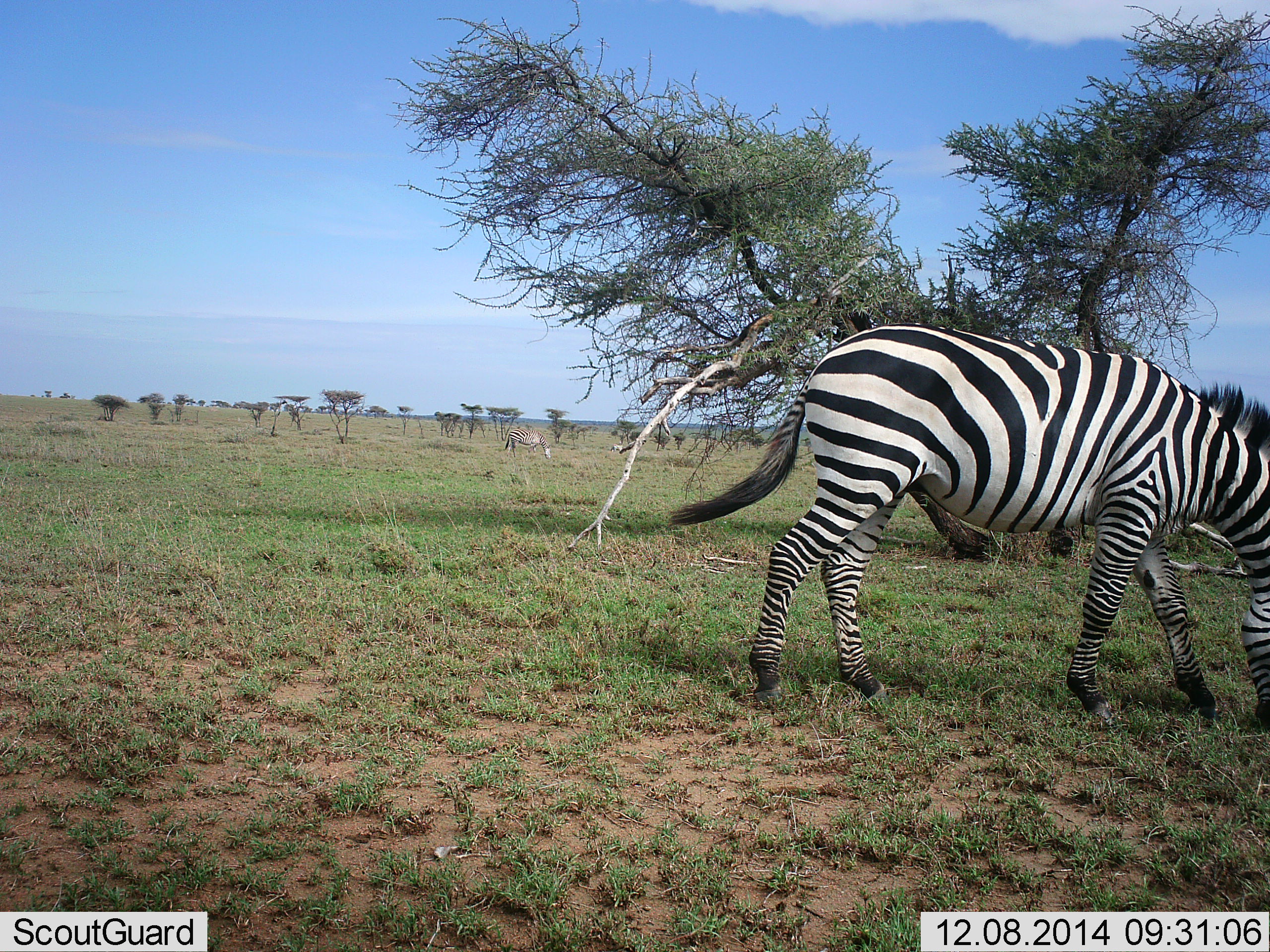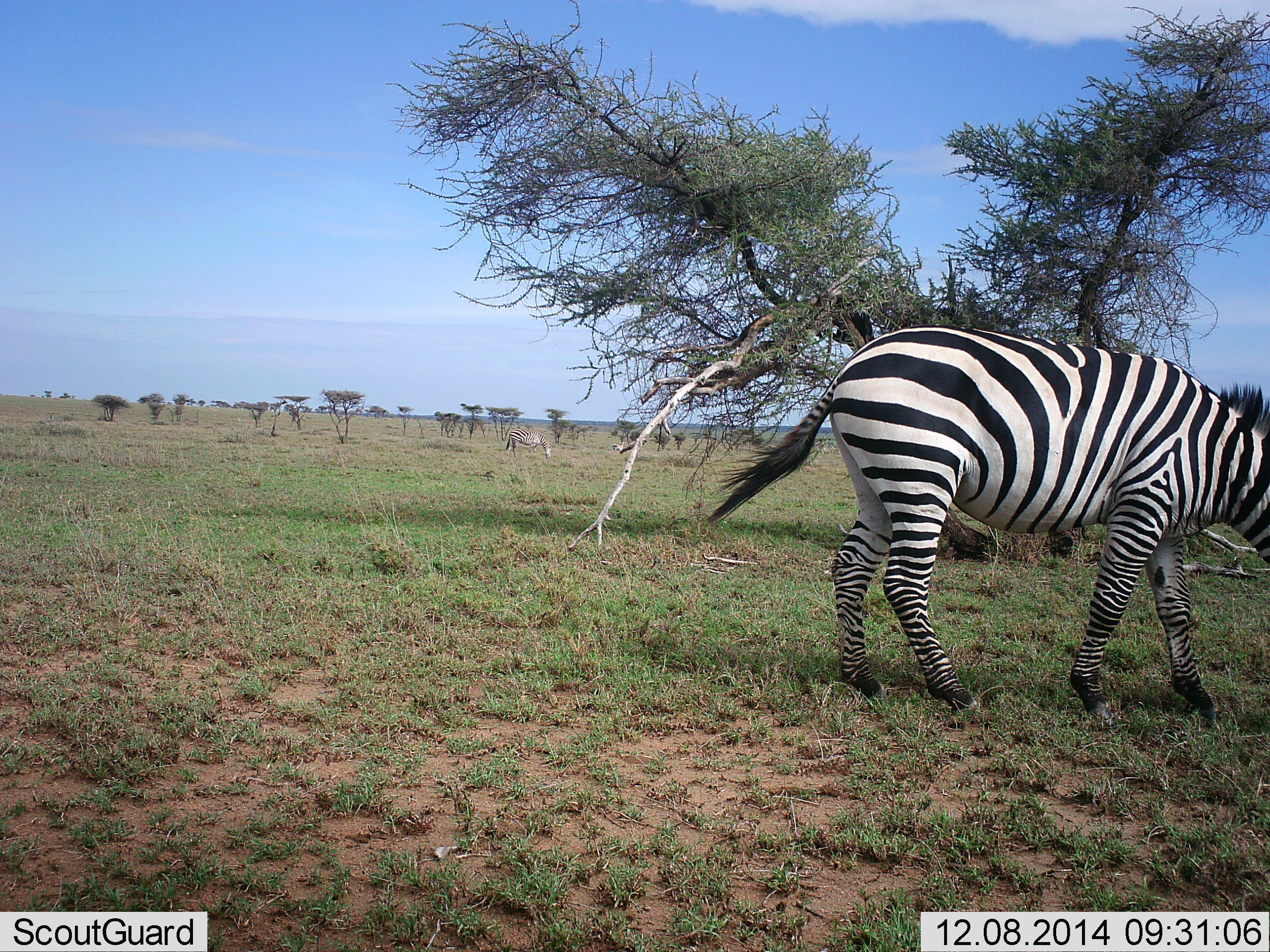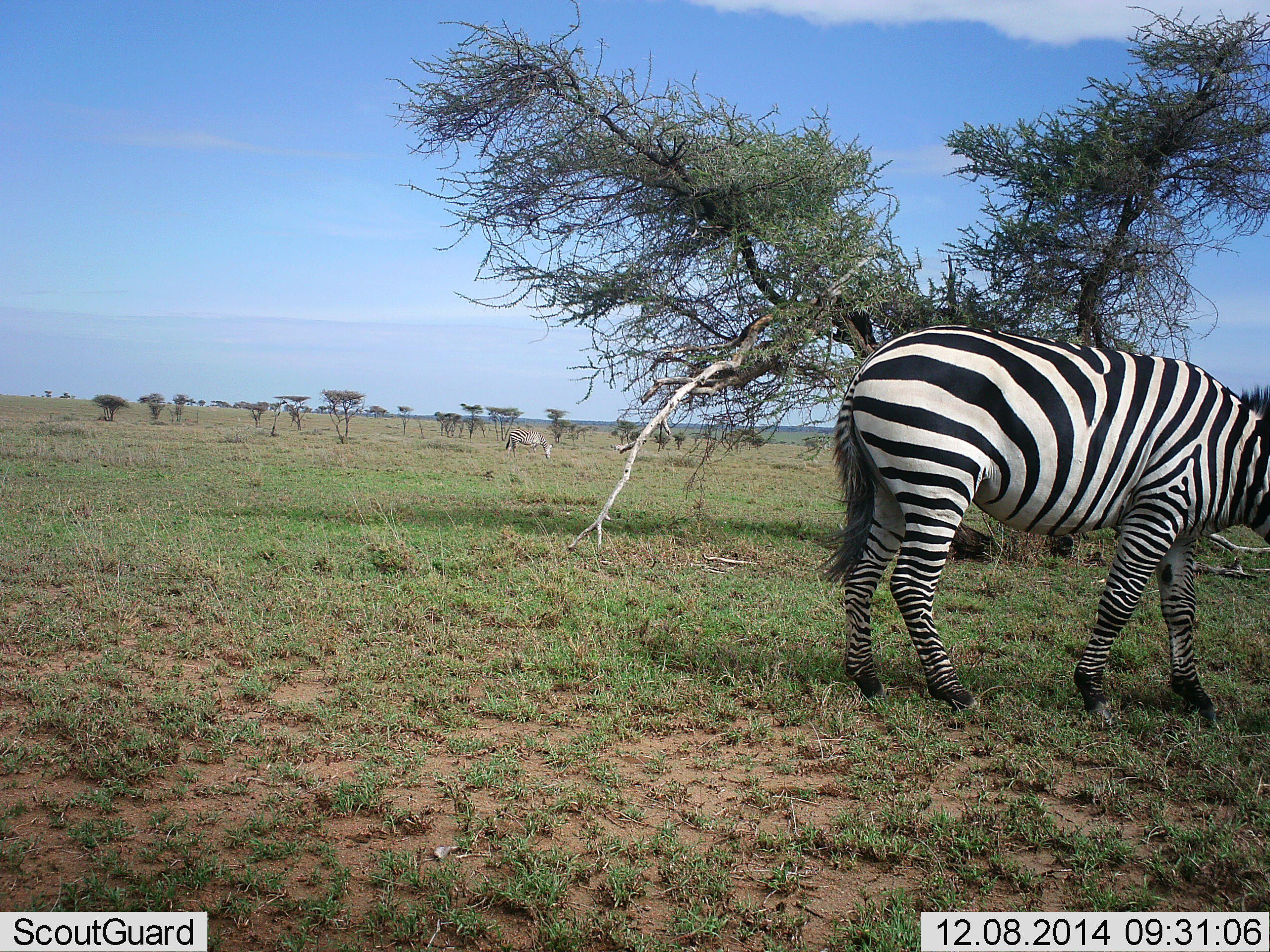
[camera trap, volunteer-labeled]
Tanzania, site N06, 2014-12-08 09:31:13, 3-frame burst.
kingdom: Animalia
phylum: Chordata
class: Mammalia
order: Perissodactyla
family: Equidae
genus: Equus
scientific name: Equus quagga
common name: plains zebra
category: zebra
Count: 1.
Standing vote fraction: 30%.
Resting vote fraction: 10%.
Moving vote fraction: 20%.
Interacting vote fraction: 0%.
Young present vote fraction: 0%.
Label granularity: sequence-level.